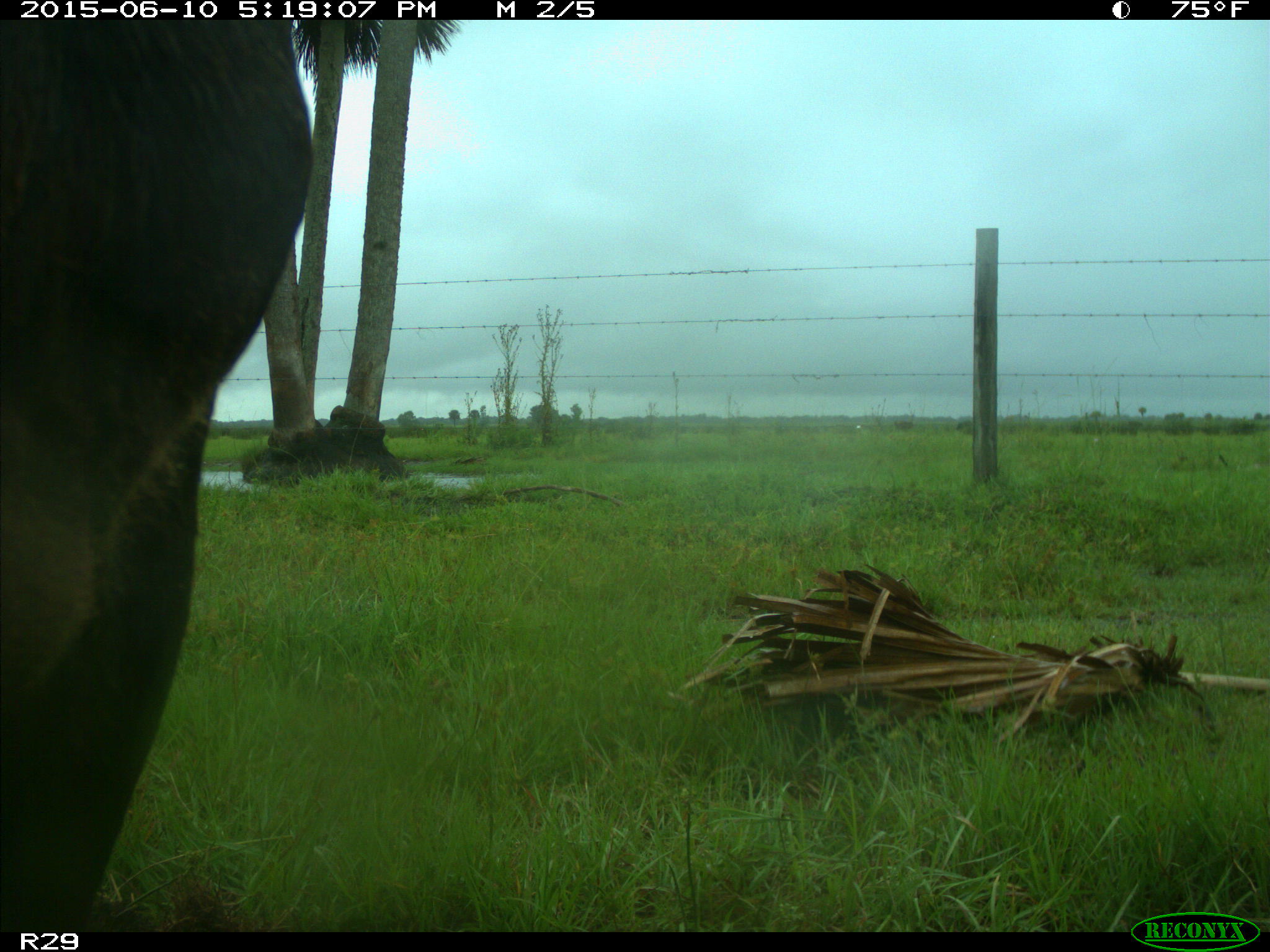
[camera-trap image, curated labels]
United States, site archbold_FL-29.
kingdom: Animalia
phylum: Chordata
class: Mammalia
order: Artiodactyla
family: Bovidae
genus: Bos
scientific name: Bos taurus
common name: domestic cow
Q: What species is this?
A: Bos taurus (domestic cow).